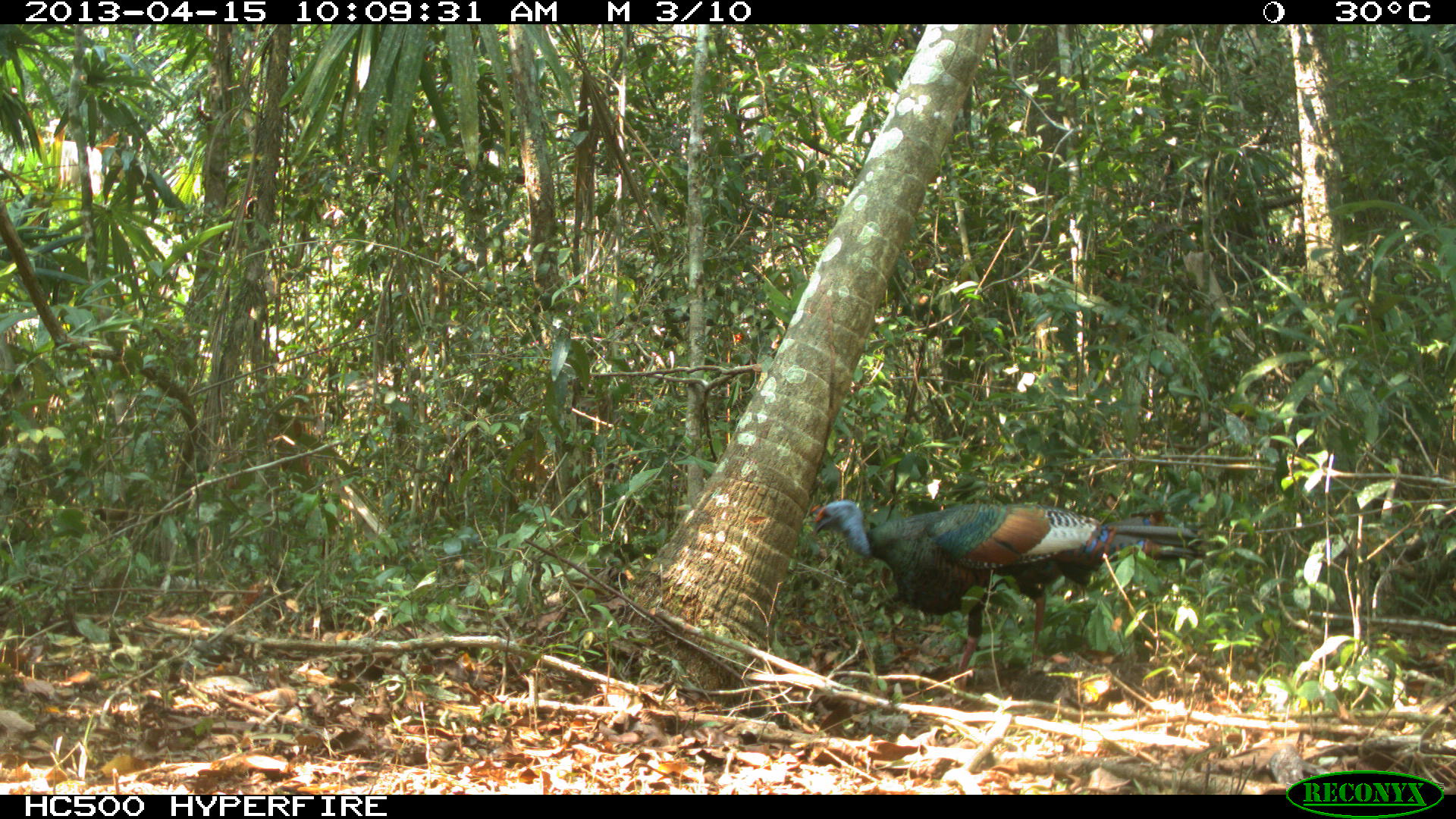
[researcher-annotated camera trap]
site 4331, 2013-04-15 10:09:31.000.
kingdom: Animalia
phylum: Chordata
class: Aves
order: Galliformes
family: Phasianidae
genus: Meleagris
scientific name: Meleagris ocellata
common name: ocellated turkey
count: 1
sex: male